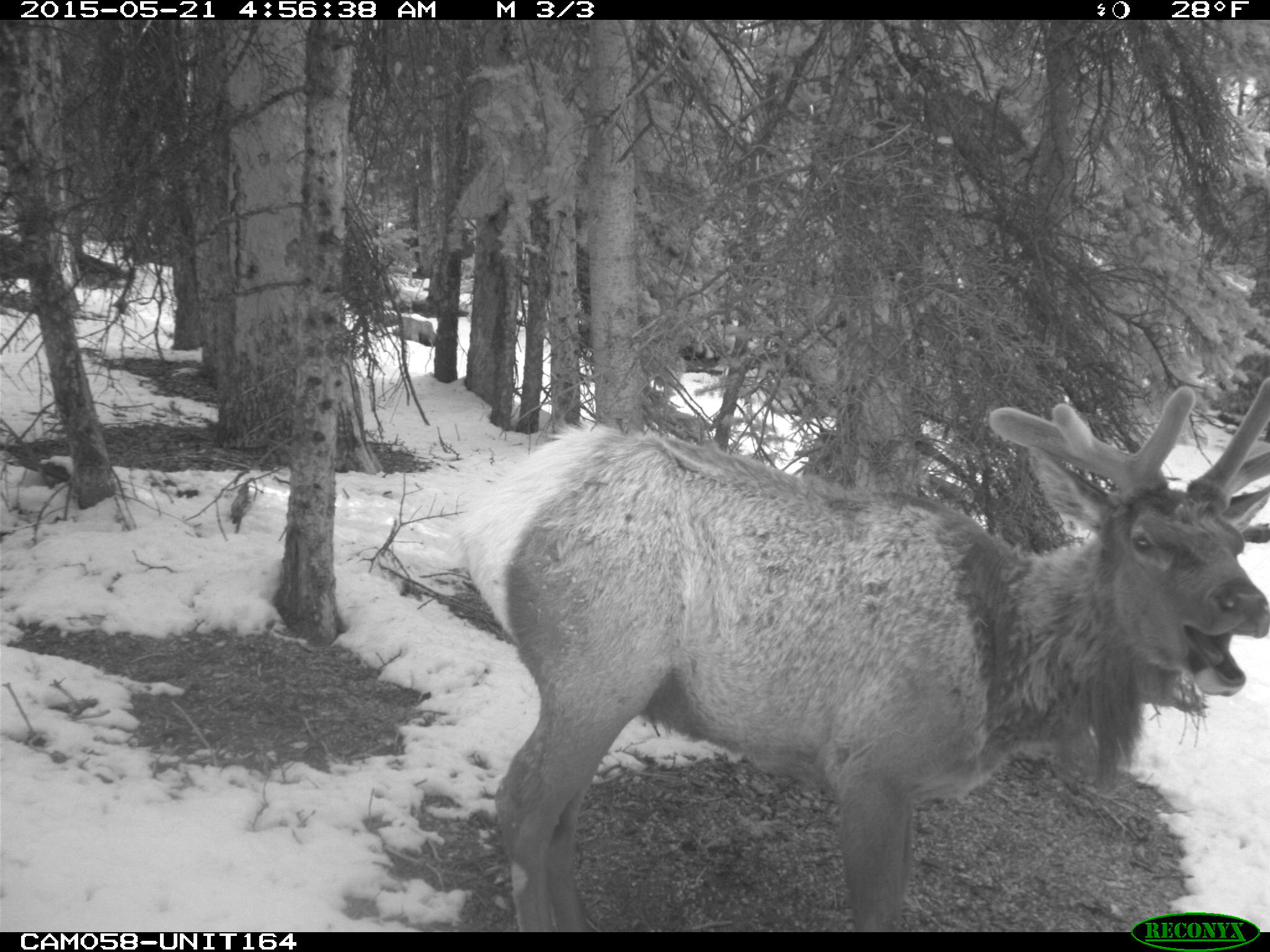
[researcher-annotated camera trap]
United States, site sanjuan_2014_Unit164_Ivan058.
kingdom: Animalia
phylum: Chordata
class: Mammalia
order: Artiodactyla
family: Cervidae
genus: Cervus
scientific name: Cervus elaphus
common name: red deer